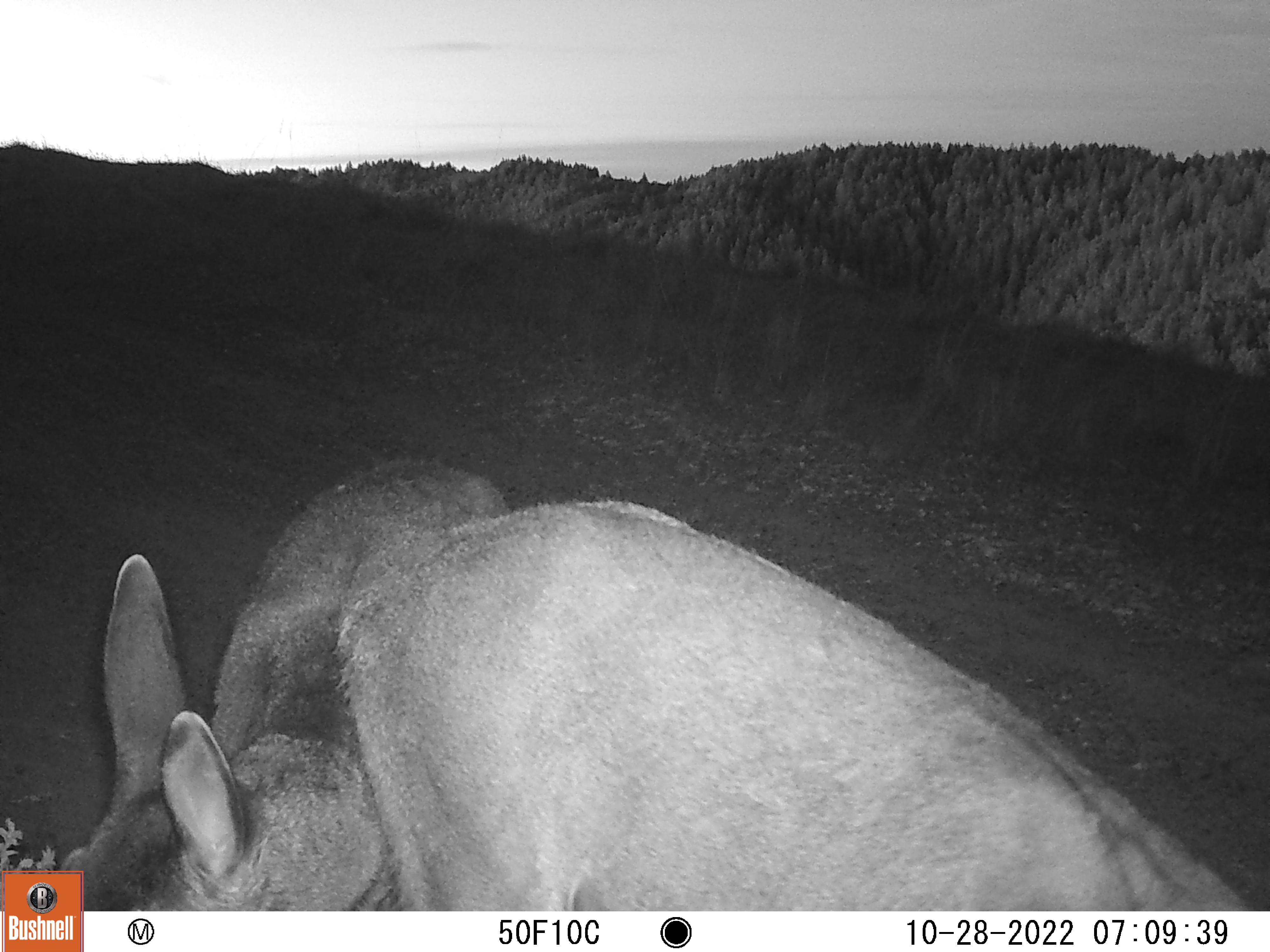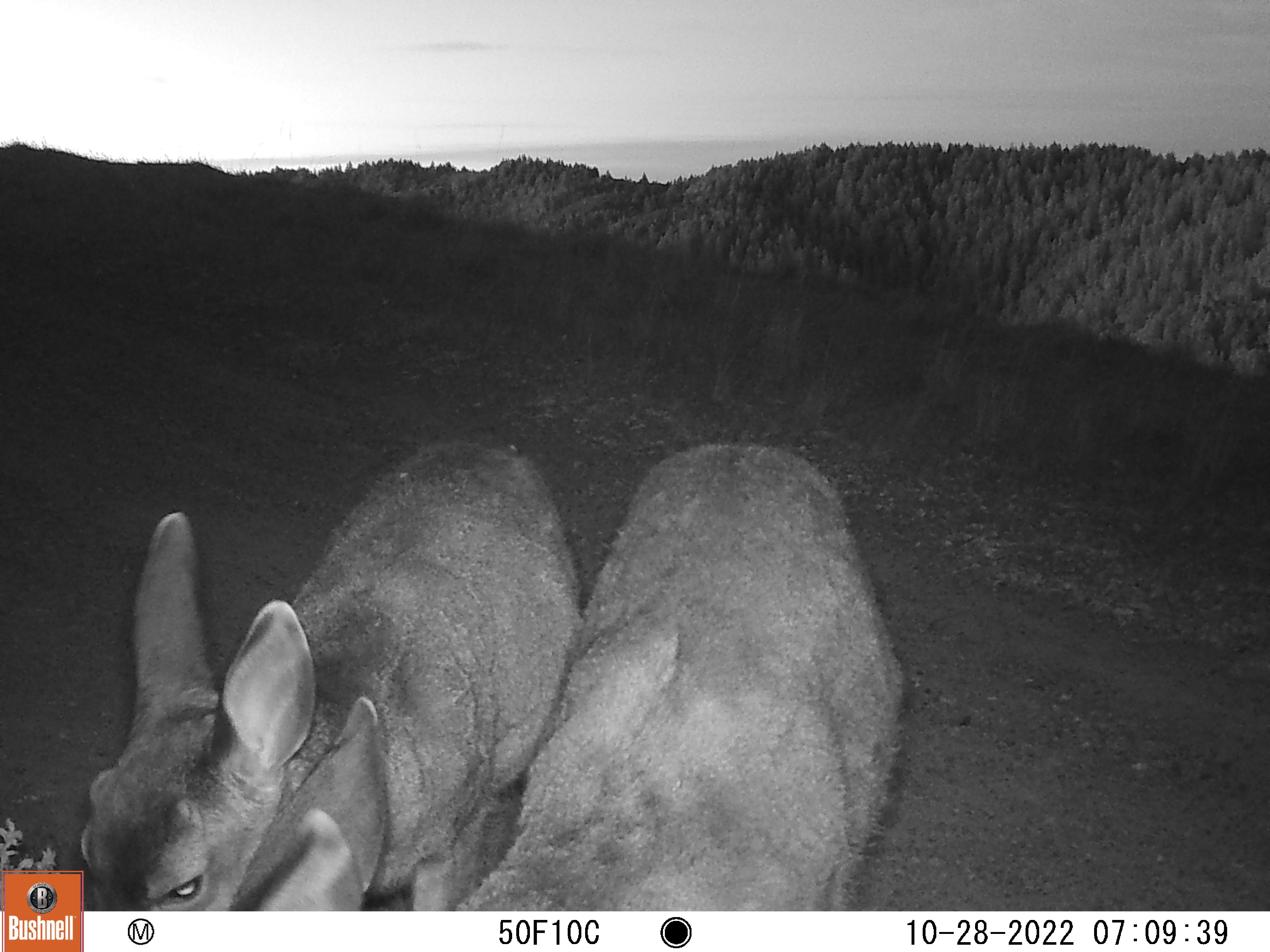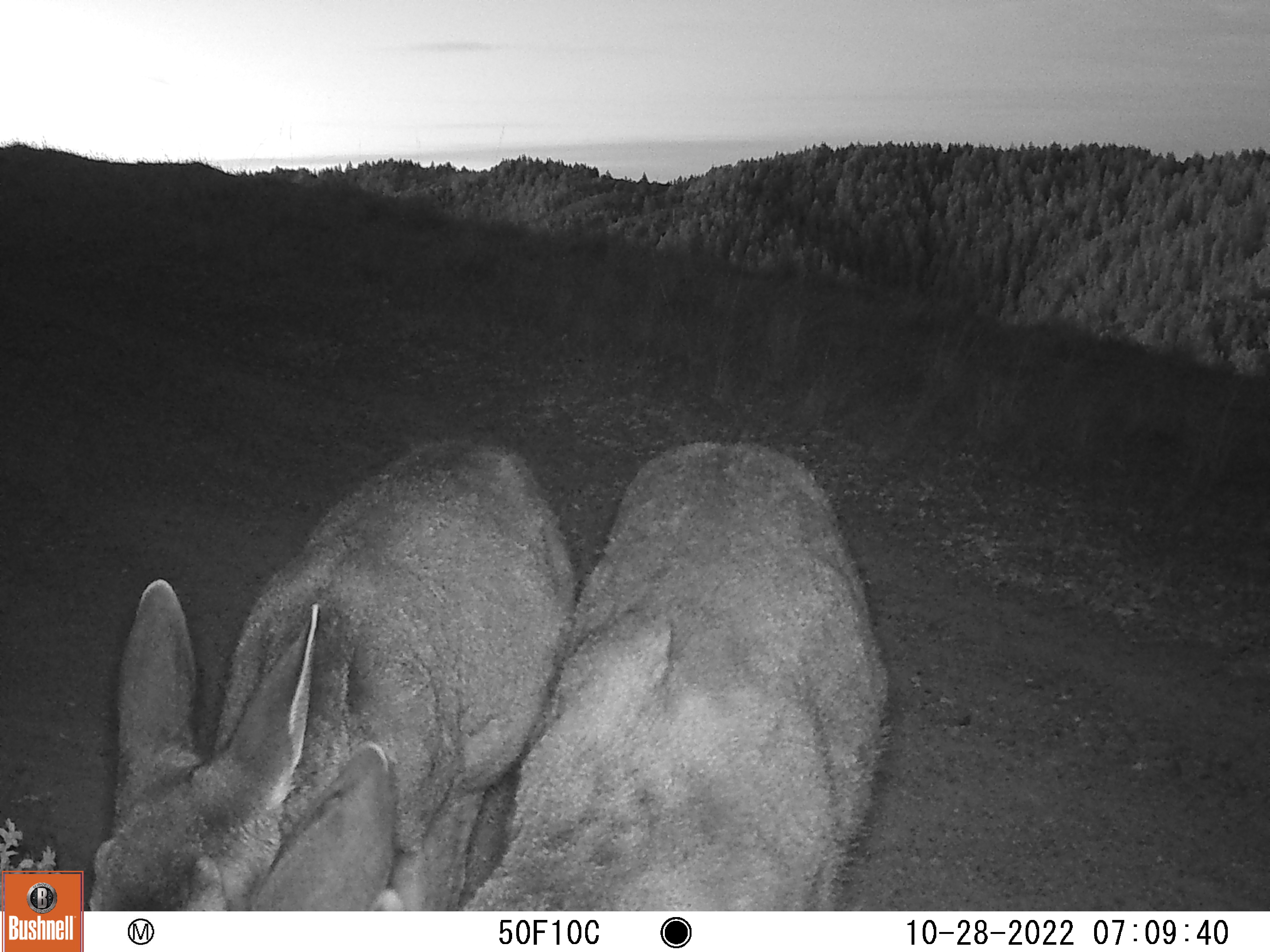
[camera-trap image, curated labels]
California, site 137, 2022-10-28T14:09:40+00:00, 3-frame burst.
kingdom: Animalia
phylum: Chordata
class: Mammalia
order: Artiodactyla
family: Cervidae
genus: Odocoileus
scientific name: Odocoileus hemionus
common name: mule deer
Mule deer (Odocoileus hemionus).